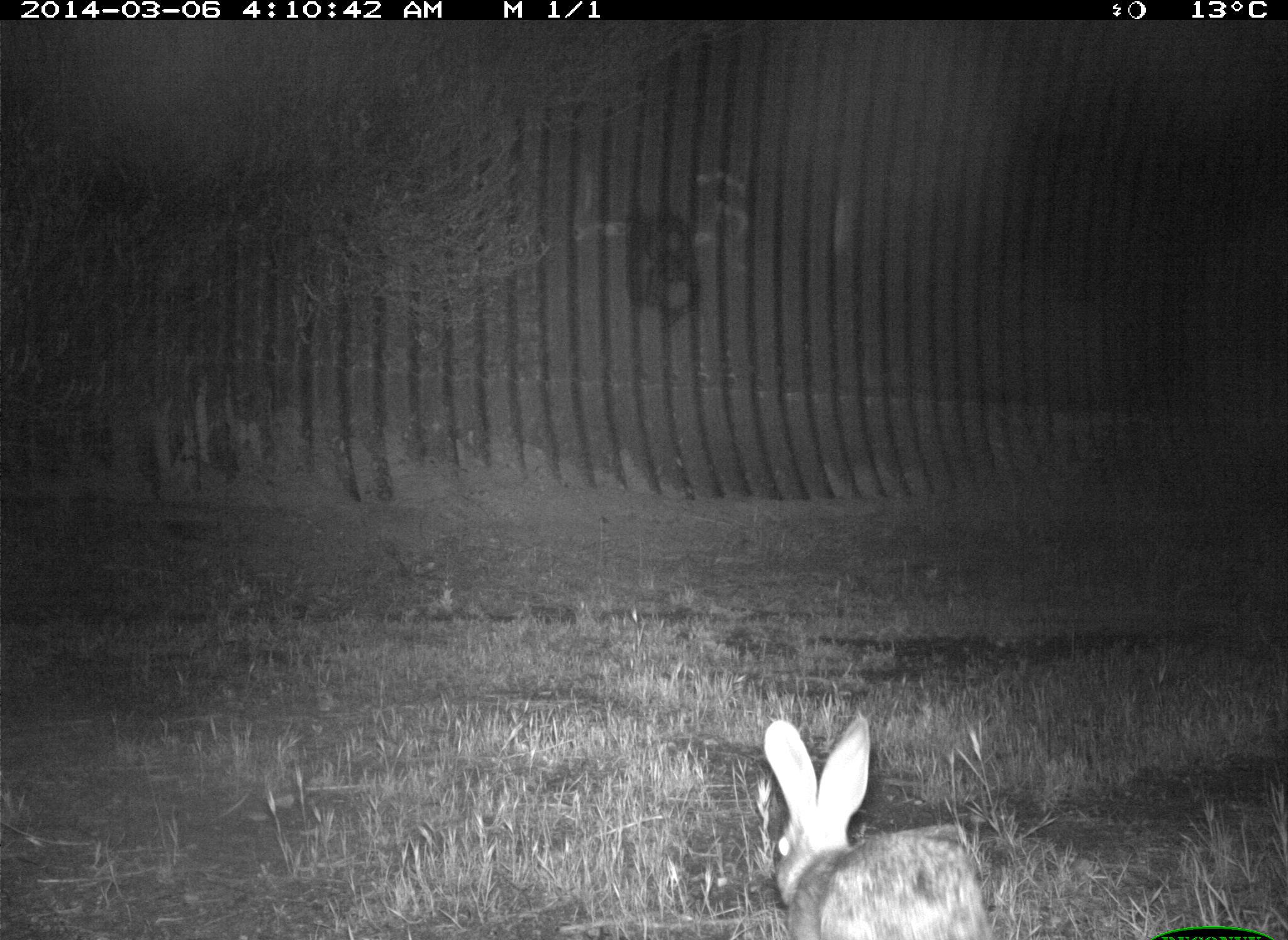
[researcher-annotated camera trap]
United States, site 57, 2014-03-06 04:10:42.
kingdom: Animalia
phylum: Chordata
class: Mammalia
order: Lagomorpha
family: Leporidae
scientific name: Leporidae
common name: rabbits and hares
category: rabbit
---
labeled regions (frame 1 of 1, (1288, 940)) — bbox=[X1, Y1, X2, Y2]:
rabbit: bbox=[762, 714, 994, 940]